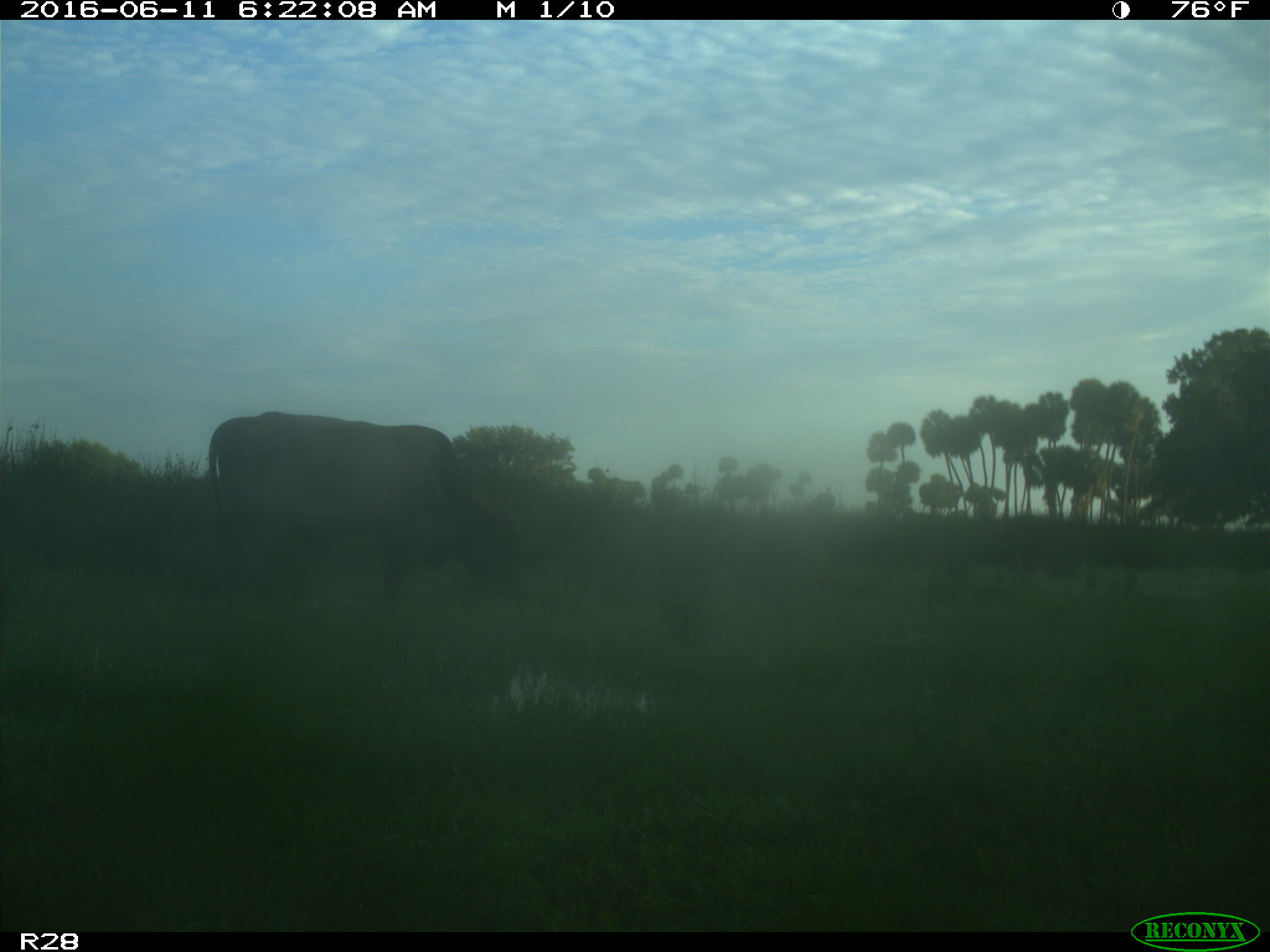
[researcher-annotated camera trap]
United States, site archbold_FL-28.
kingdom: Animalia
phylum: Chordata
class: Mammalia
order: Artiodactyla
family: Bovidae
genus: Bos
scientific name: Bos taurus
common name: domestic cow